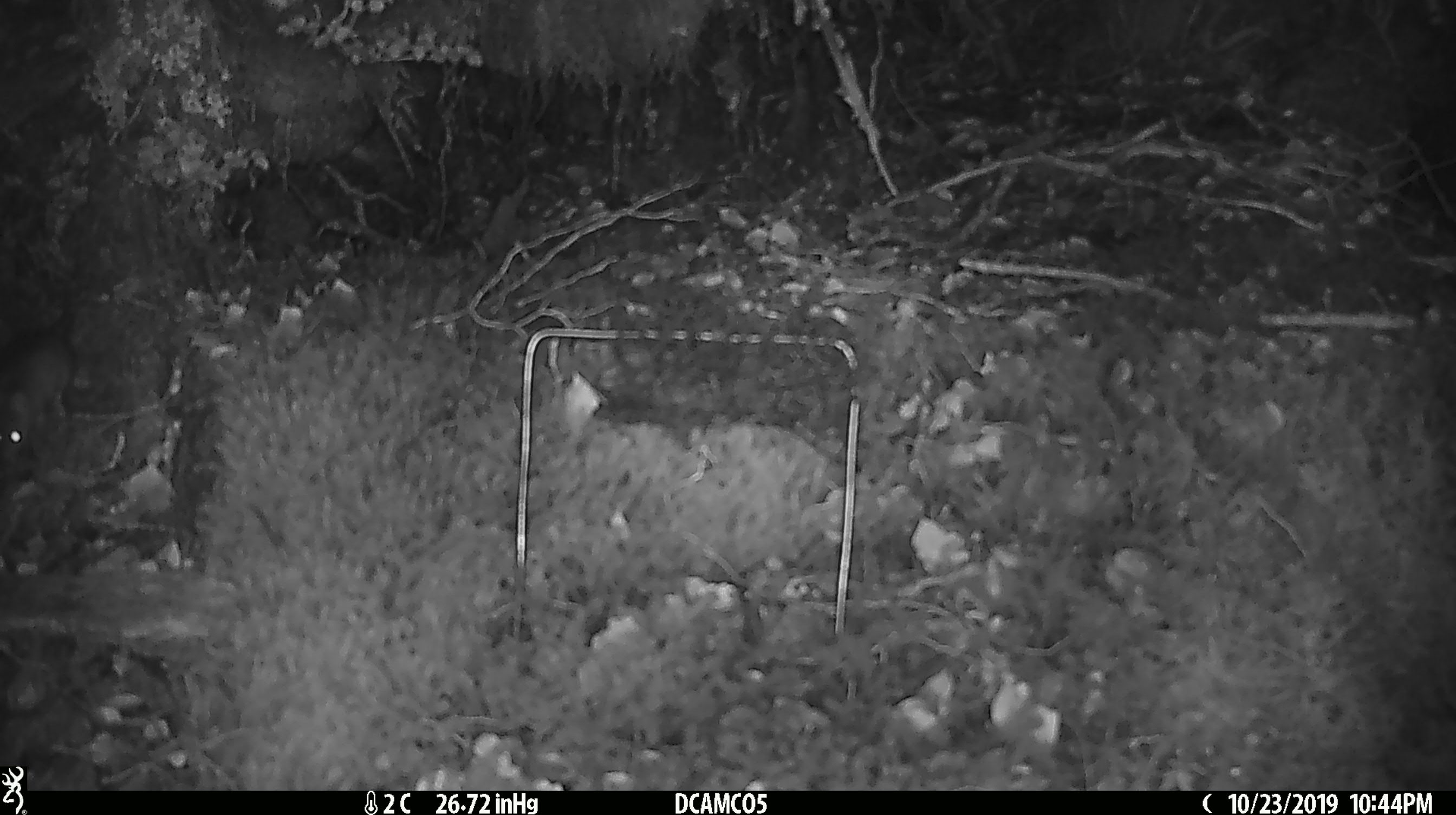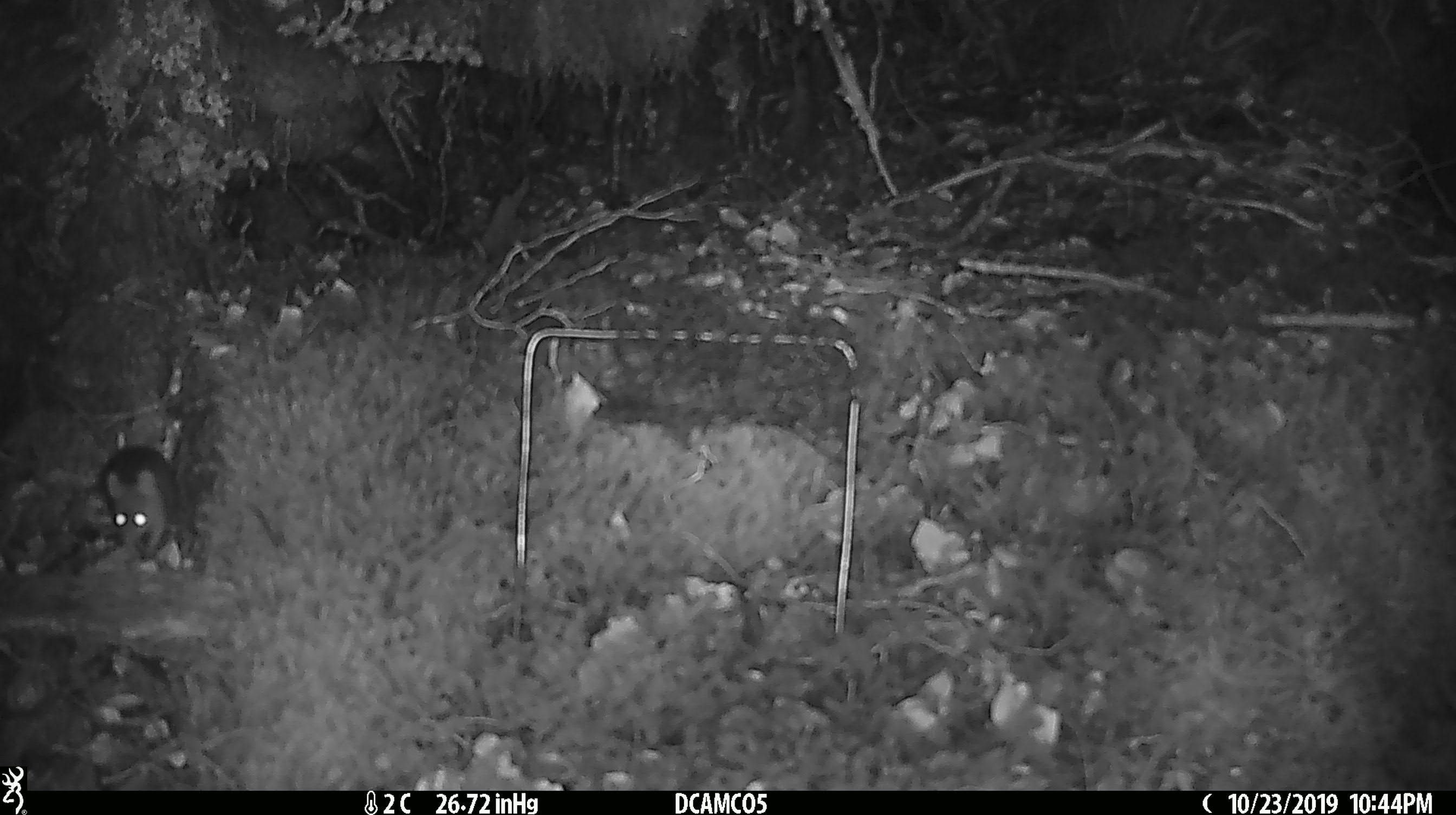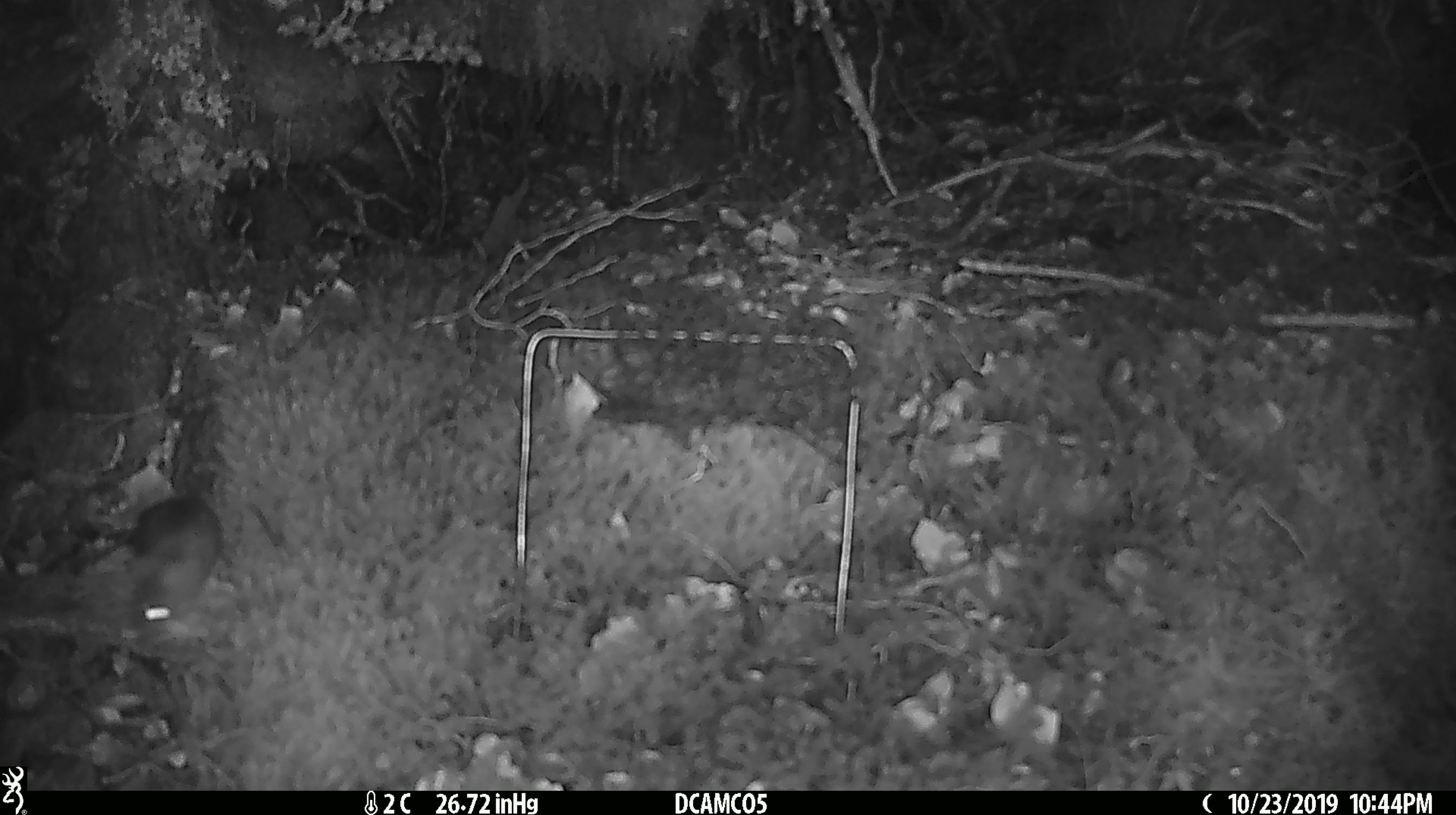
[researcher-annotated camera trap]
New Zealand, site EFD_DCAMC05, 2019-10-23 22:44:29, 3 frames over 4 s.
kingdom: Animalia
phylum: Chordata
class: Mammalia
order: Rodentia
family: Muridae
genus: Mus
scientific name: Mus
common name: mouse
Mouse (Mus).